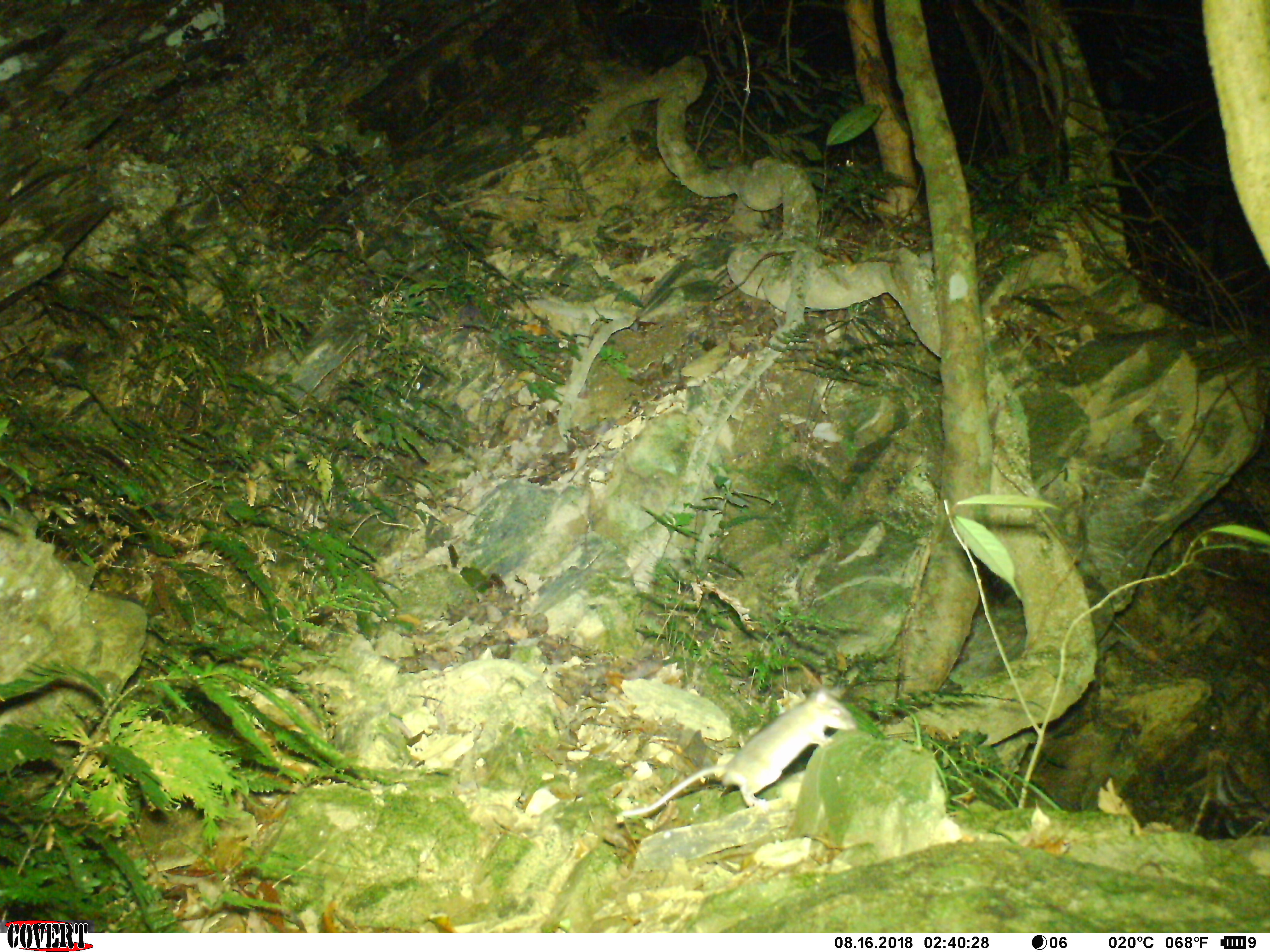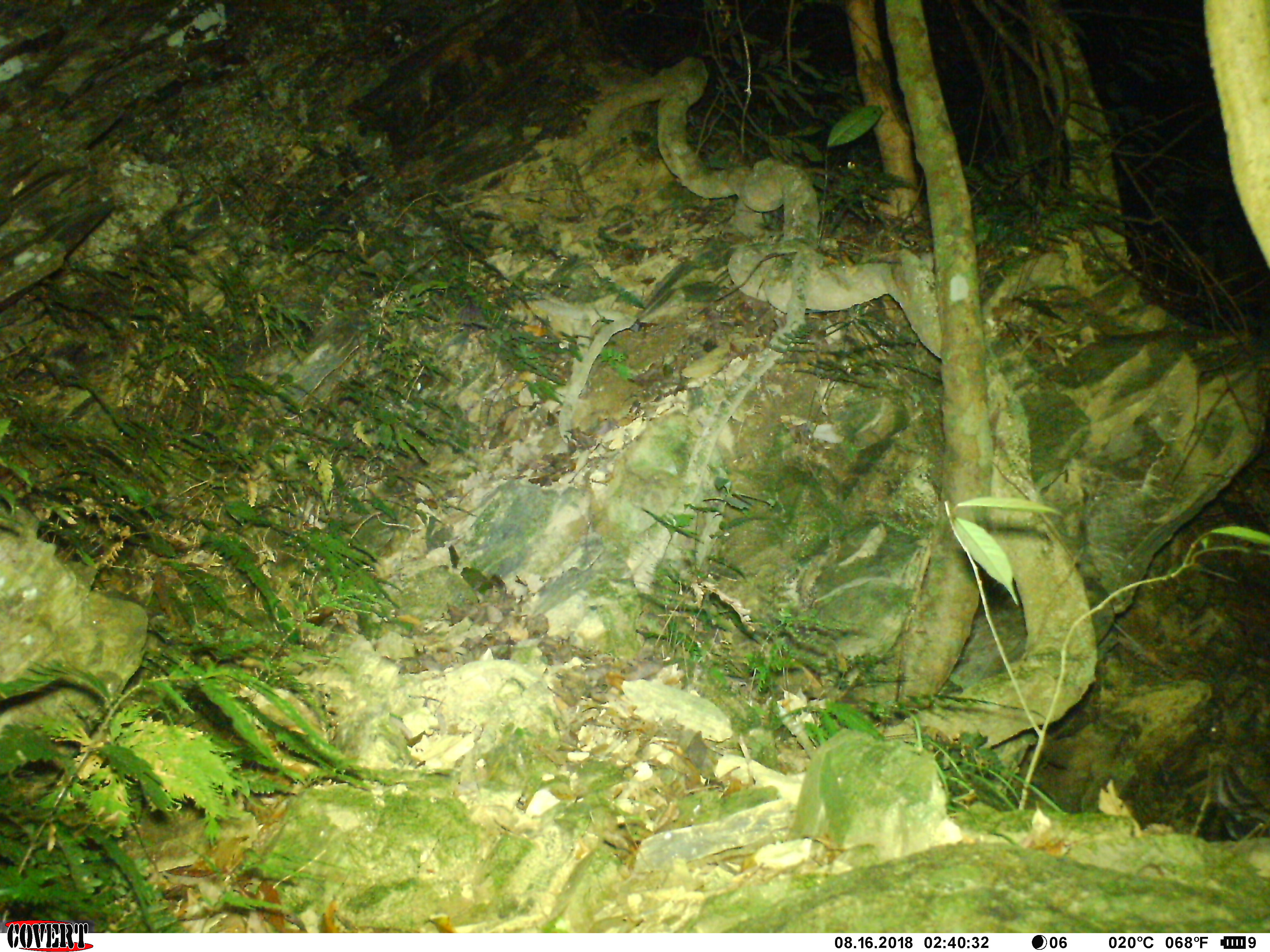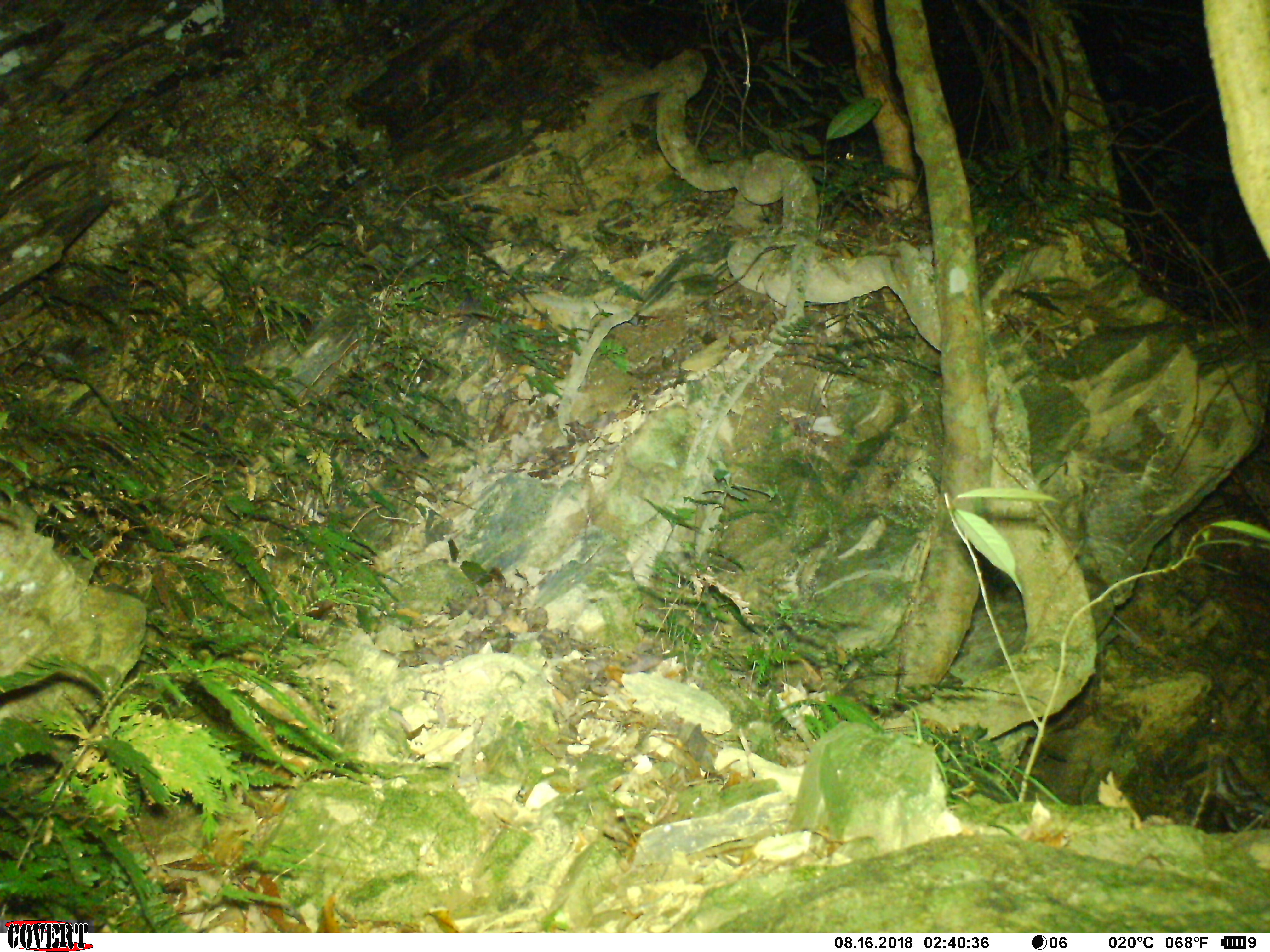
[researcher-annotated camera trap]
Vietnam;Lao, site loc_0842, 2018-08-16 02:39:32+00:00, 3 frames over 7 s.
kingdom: Animalia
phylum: Chordata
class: Mammalia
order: Rodentia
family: Muridae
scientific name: Muridae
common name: old-world mice and rats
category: unidentified murid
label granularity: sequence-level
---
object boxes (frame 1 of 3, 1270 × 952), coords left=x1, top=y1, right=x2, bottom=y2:
unidentified murid: left=619, top=687, right=854, bottom=817